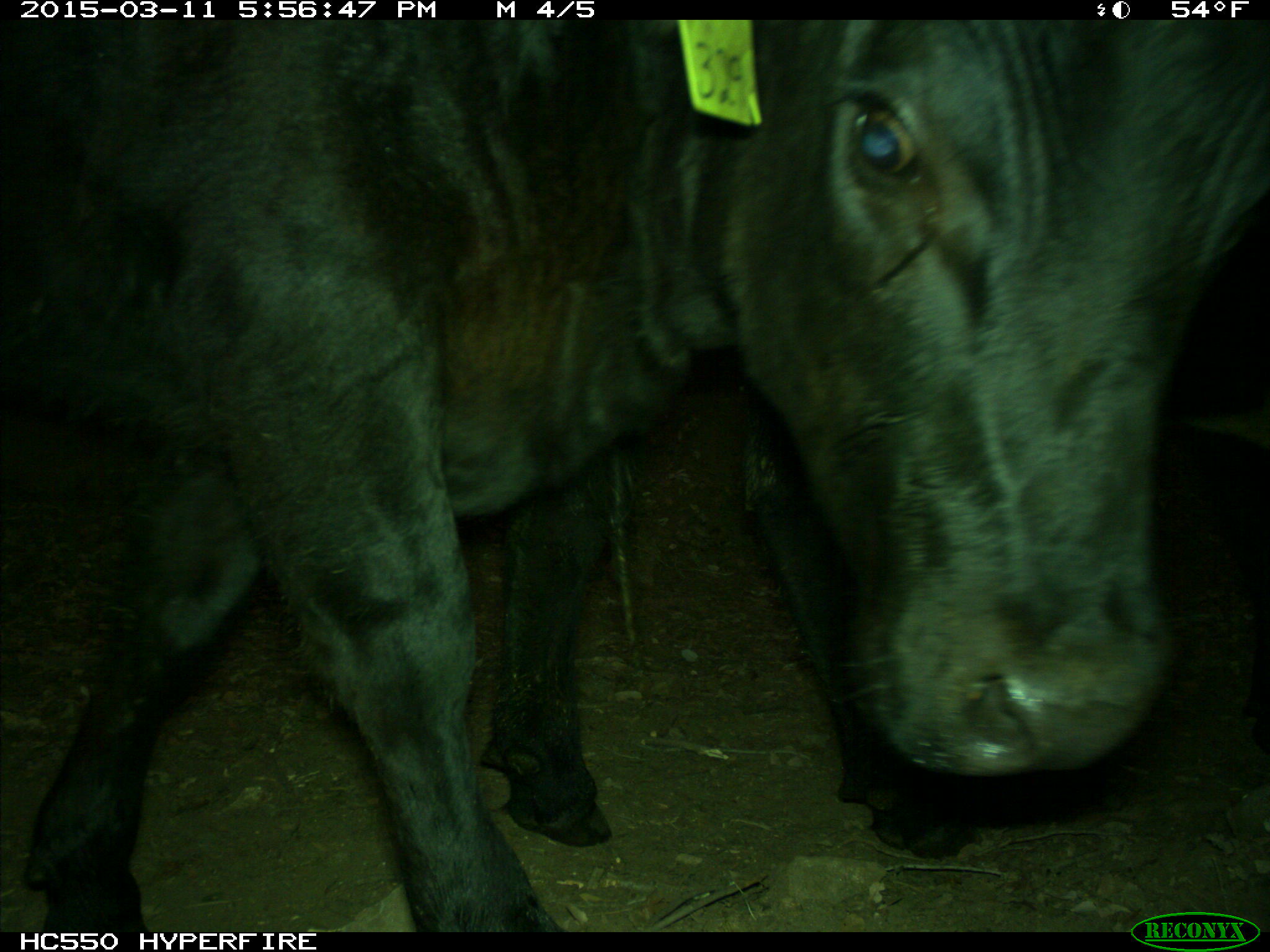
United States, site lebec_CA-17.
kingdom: Animalia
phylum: Chordata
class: Mammalia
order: Artiodactyla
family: Bovidae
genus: Bos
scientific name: Bos taurus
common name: domestic cow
Bos taurus (domestic cow).